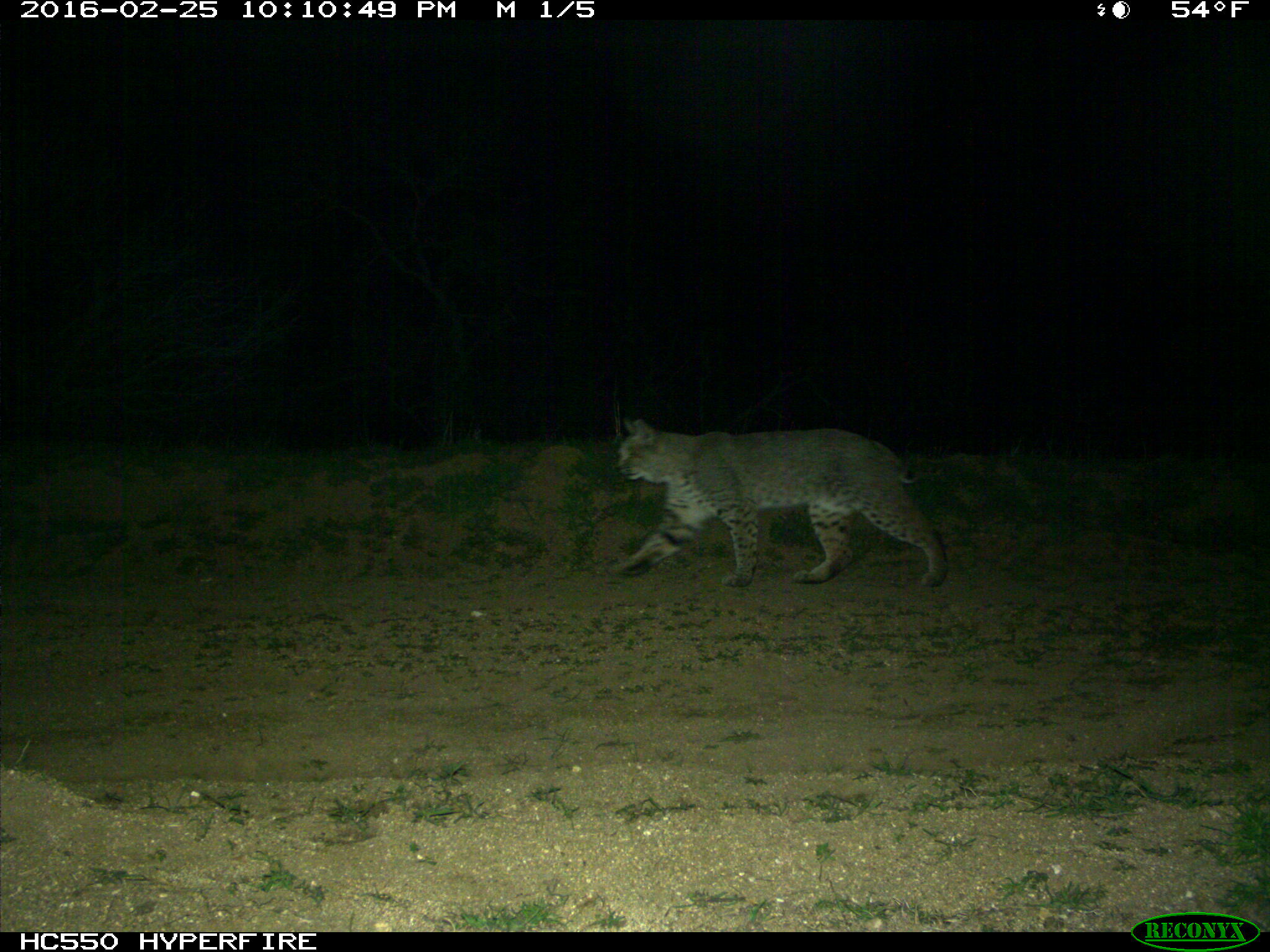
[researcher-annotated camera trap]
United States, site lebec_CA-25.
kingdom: Animalia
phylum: Chordata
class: Mammalia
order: Carnivora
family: Felidae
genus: Lynx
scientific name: Lynx rufus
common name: bobcat